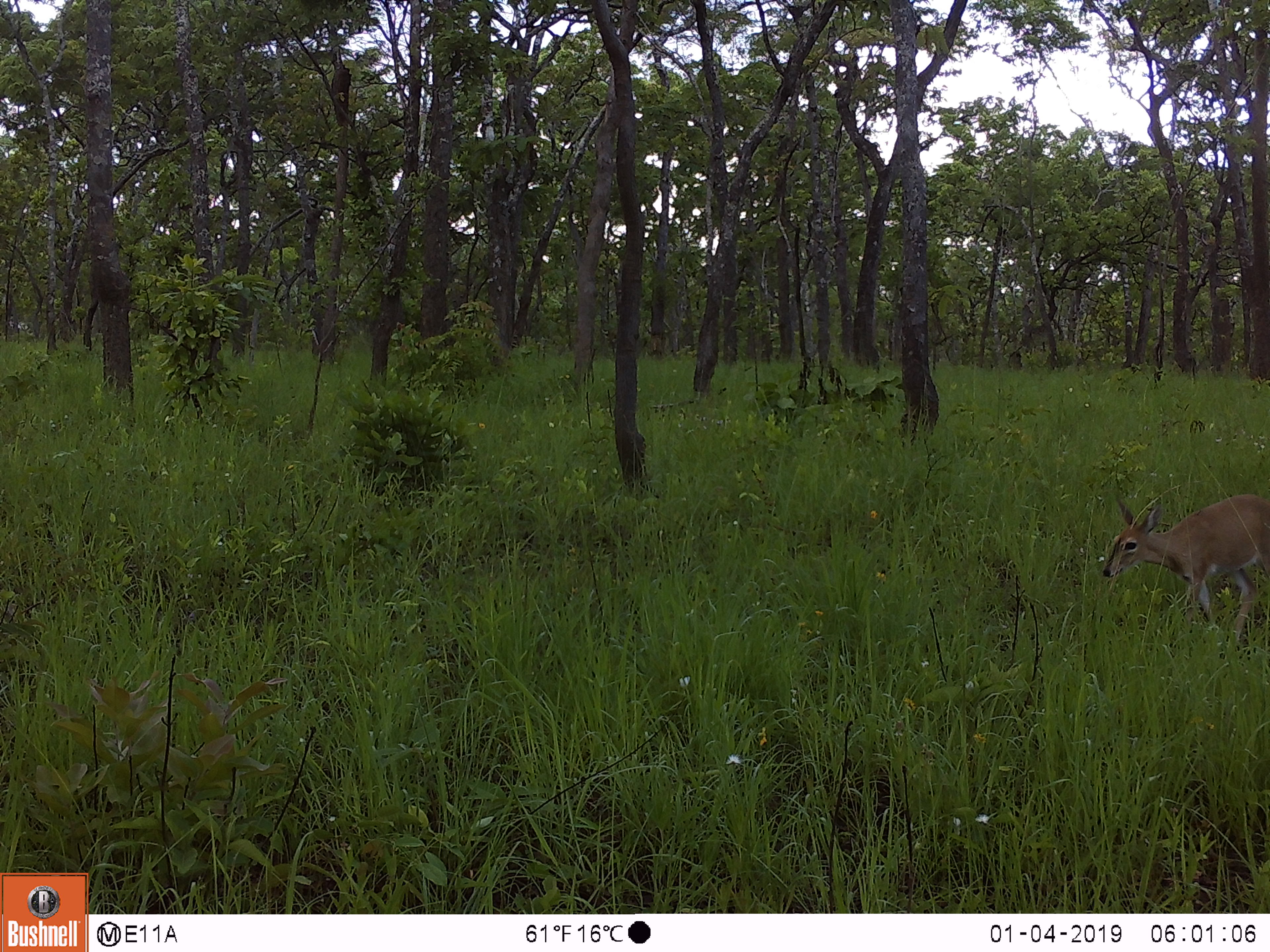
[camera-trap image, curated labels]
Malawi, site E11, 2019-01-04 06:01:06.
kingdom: Animalia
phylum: Chordata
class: Mammalia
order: Artiodactyla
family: Bovidae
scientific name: Antilopinae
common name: small antelope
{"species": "small antelope (Antilopinae)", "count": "1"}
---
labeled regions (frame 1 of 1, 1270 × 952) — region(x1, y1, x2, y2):
small antelope: region(1082, 484, 1266, 639)